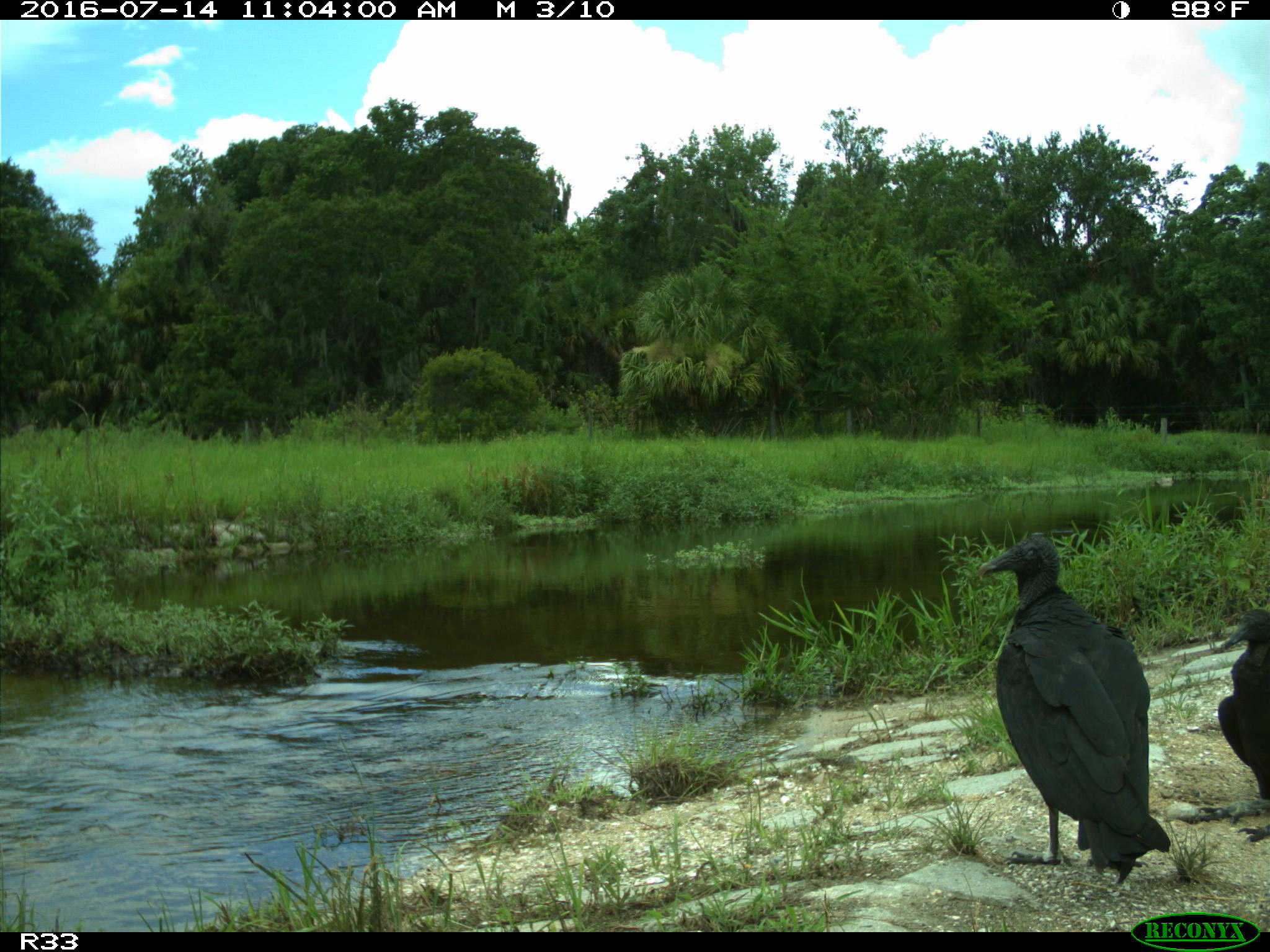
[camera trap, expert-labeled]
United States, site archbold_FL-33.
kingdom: Animalia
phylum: Chordata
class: Aves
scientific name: Aves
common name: birds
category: unidentified bird